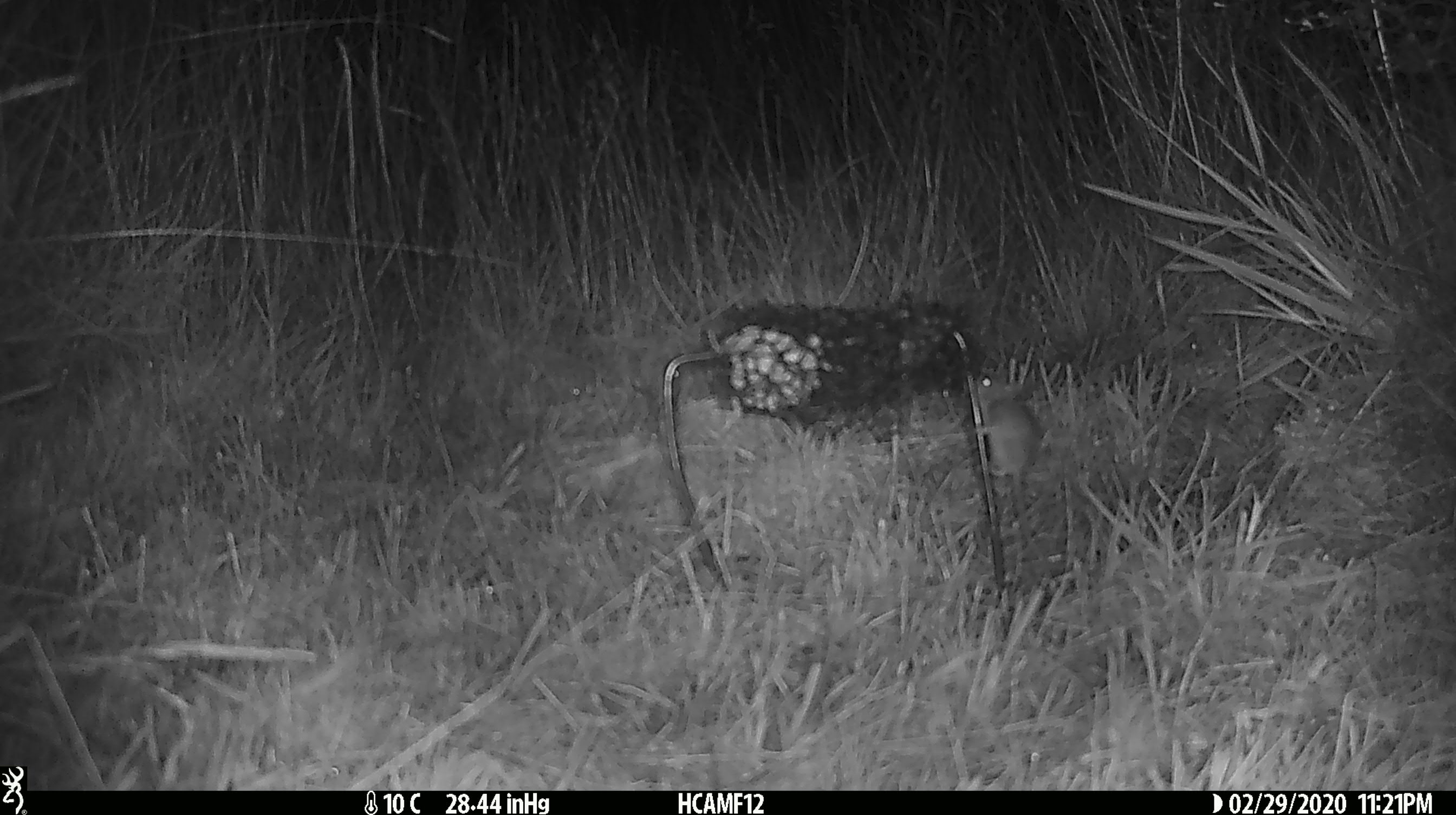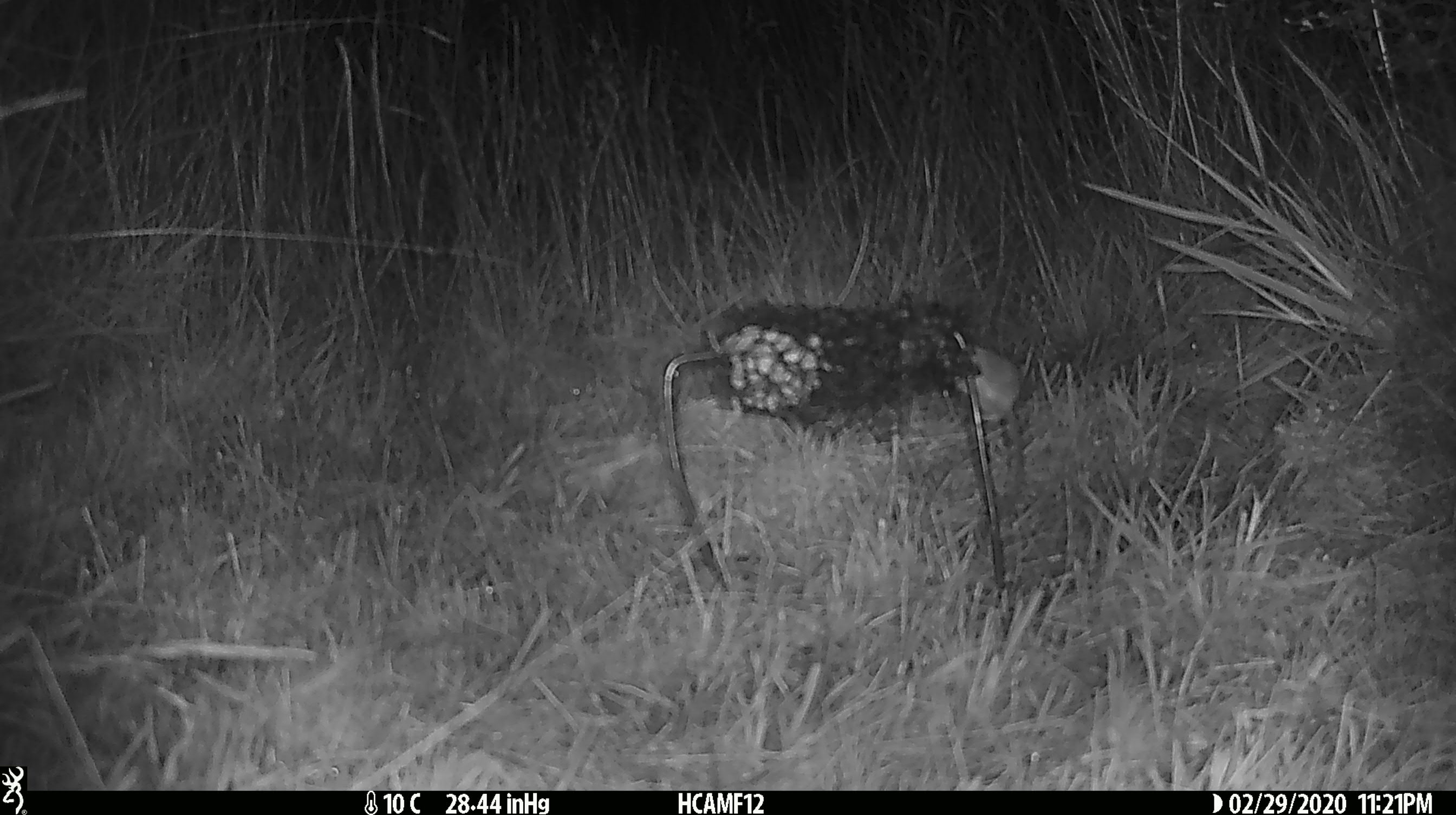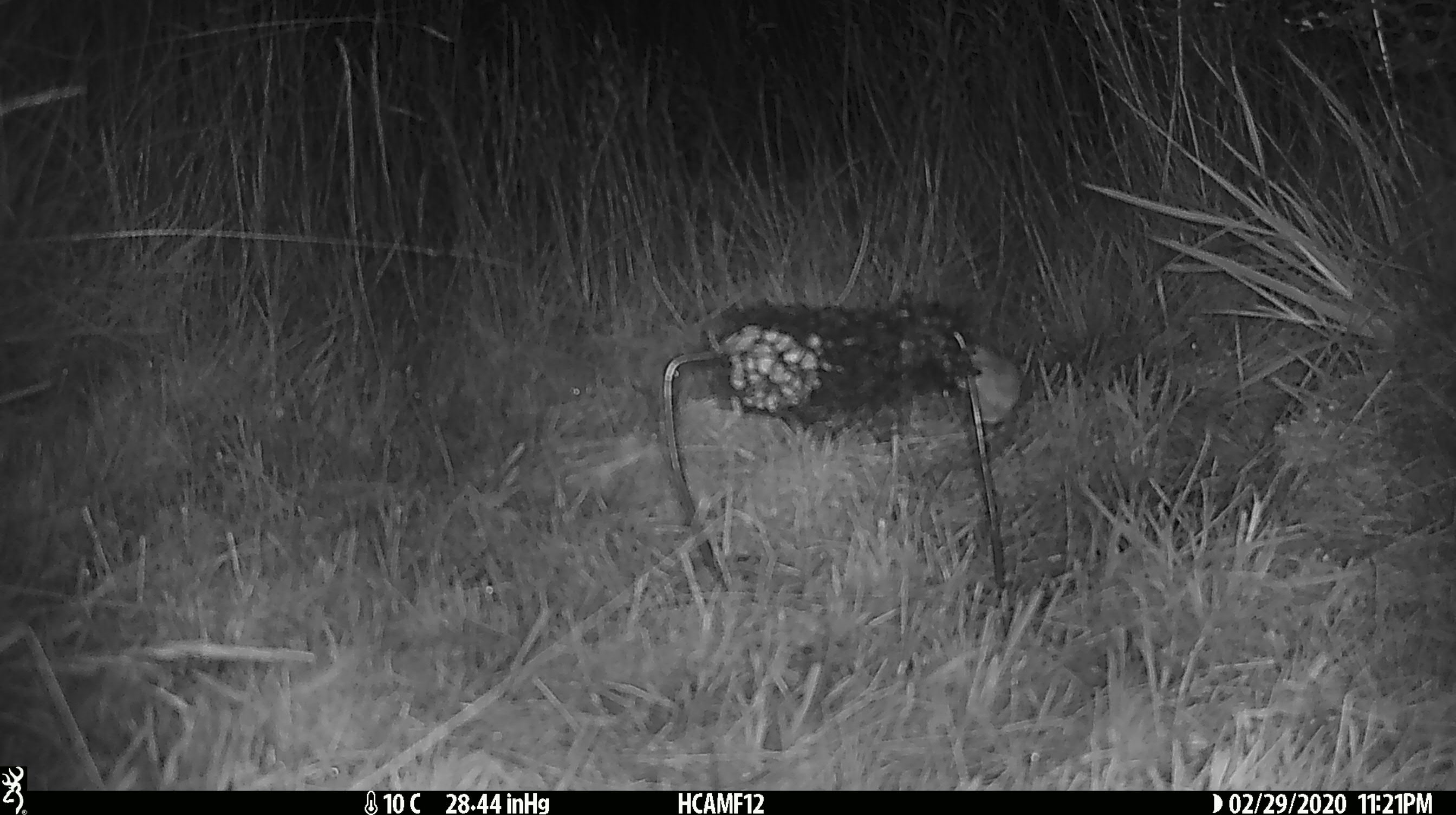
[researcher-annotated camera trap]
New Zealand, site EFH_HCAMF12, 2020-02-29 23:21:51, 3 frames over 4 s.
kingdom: Animalia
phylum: Chordata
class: Mammalia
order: Rodentia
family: Muridae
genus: Mus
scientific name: Mus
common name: mouse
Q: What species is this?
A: Mouse (Mus).